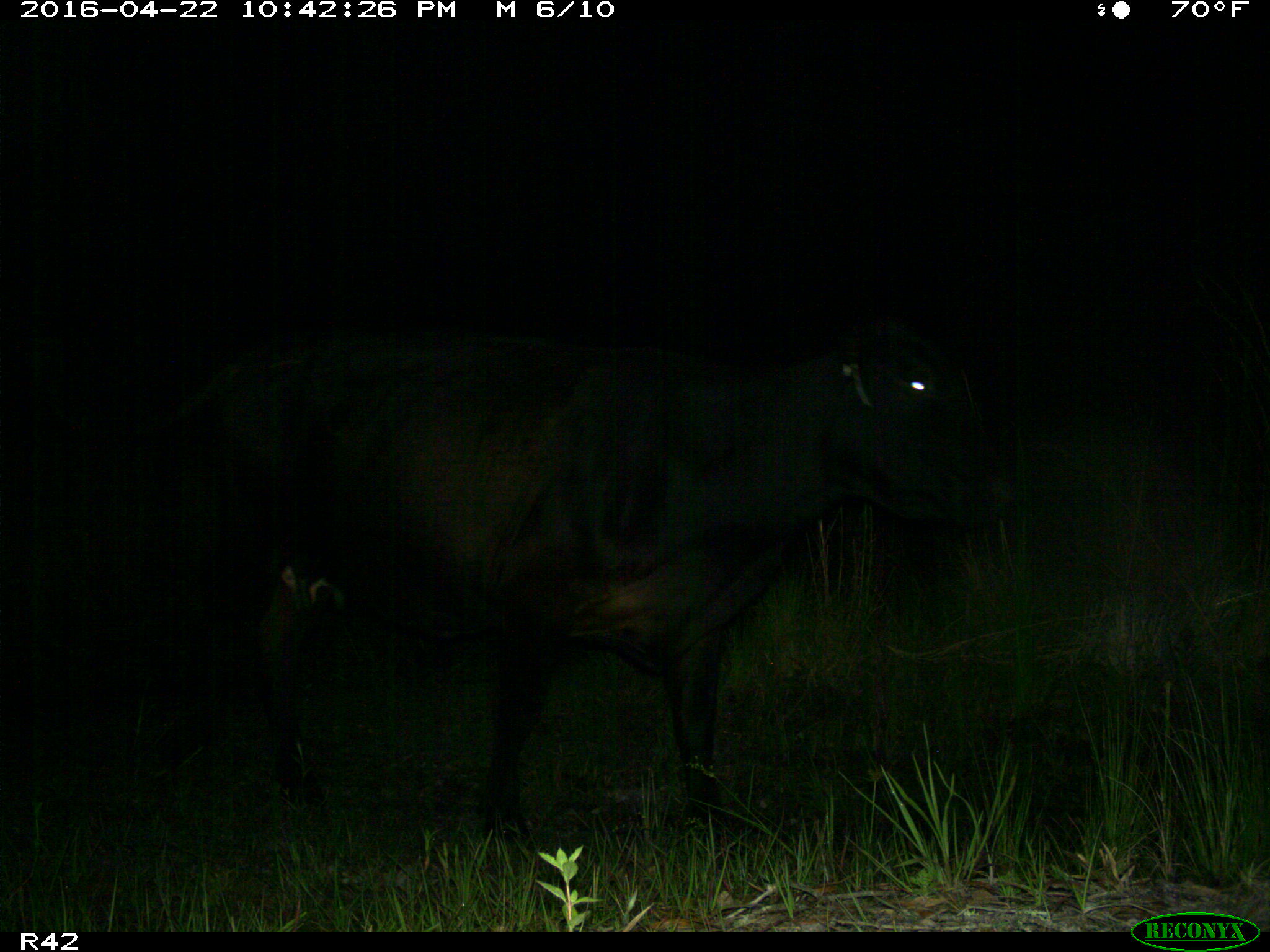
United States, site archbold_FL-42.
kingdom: Animalia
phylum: Chordata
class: Mammalia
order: Artiodactyla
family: Bovidae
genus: Bos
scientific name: Bos taurus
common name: domestic cow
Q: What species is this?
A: Bos taurus (domestic cow).